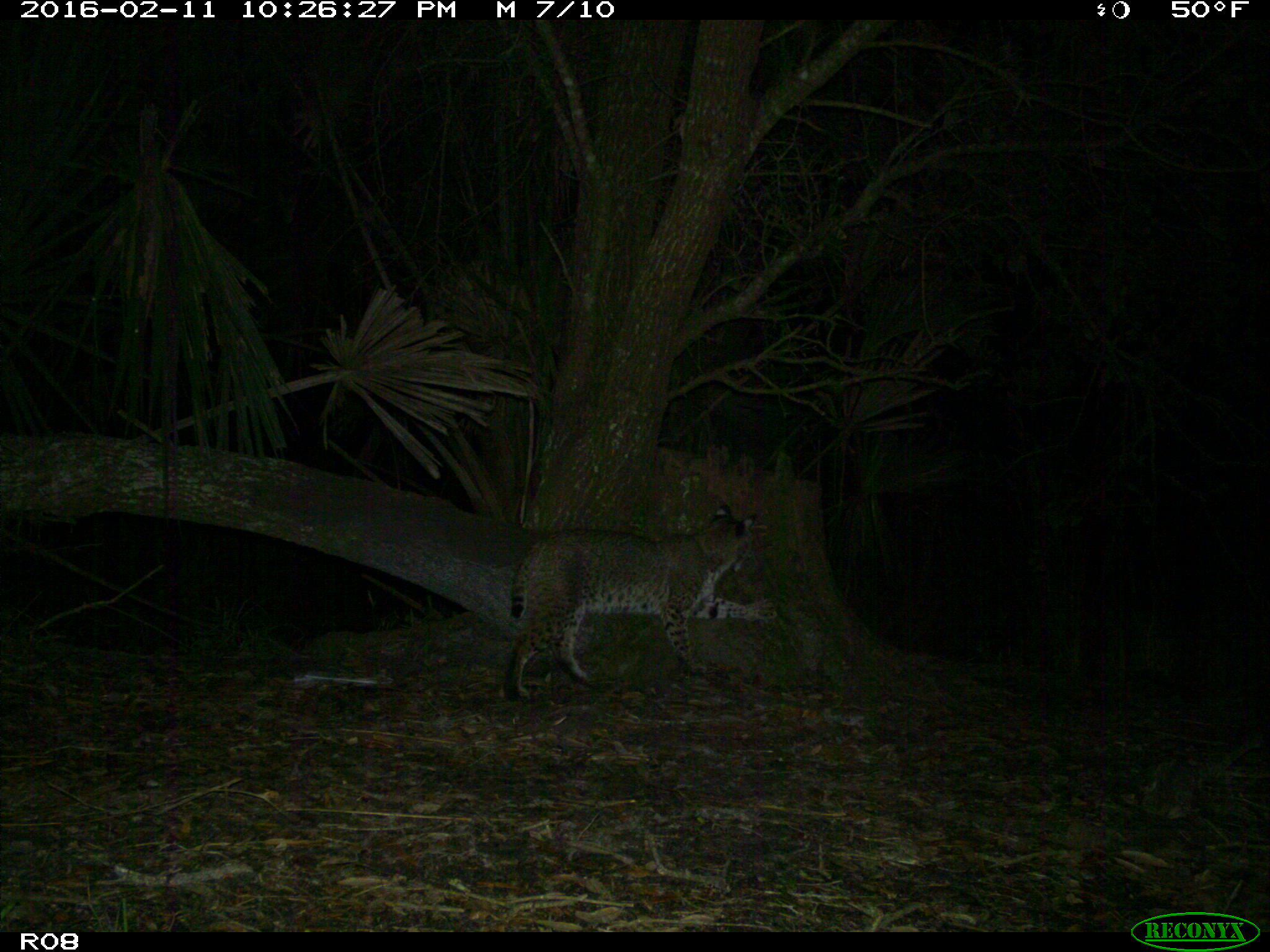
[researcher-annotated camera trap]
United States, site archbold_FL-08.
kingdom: Animalia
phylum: Chordata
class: Mammalia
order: Carnivora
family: Felidae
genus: Lynx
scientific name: Lynx rufus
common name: bobcat